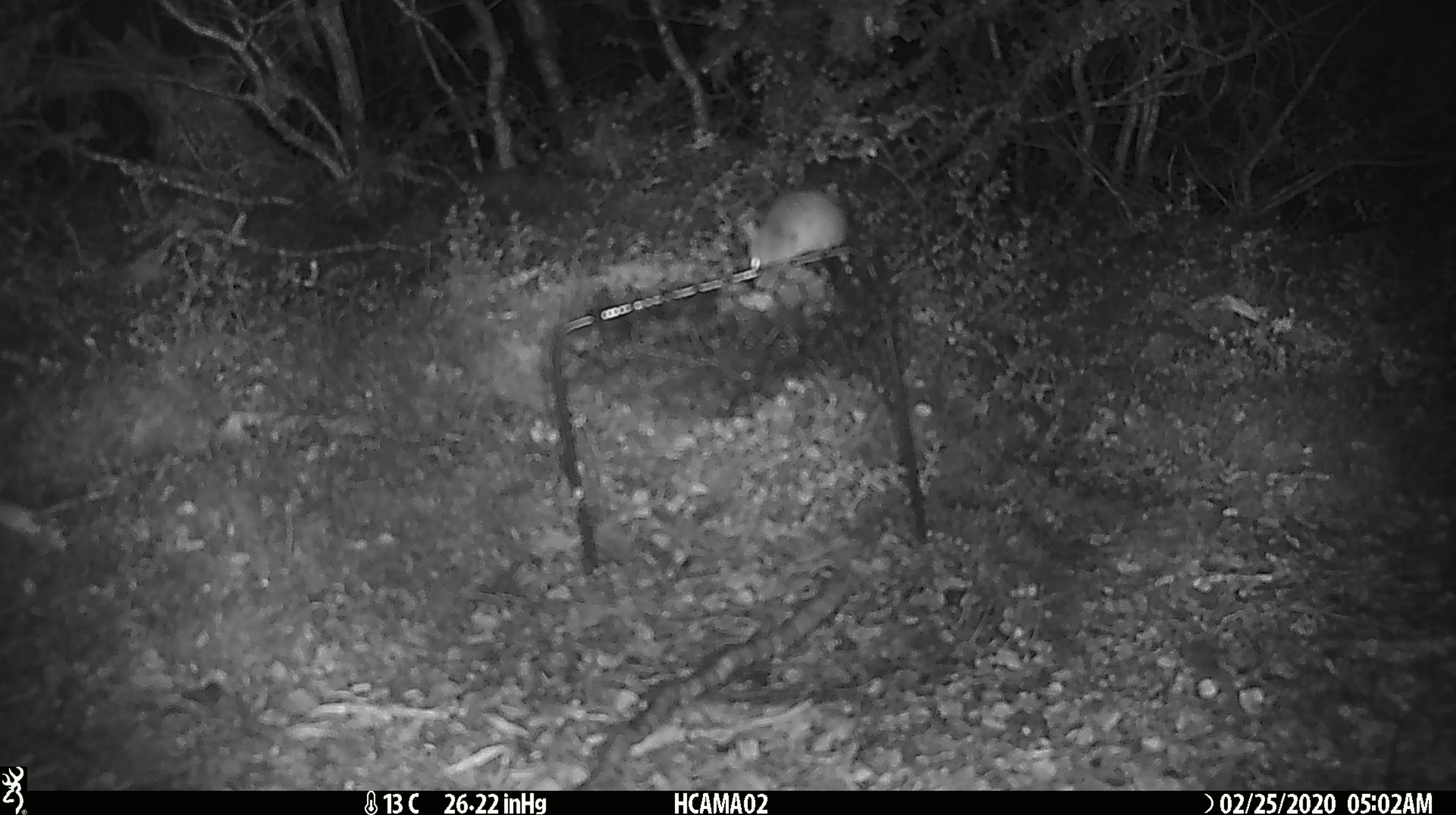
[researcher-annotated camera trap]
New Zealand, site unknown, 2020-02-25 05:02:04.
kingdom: Animalia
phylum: Chordata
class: Mammalia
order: Rodentia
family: Muridae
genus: Mus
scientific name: Mus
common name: mouse